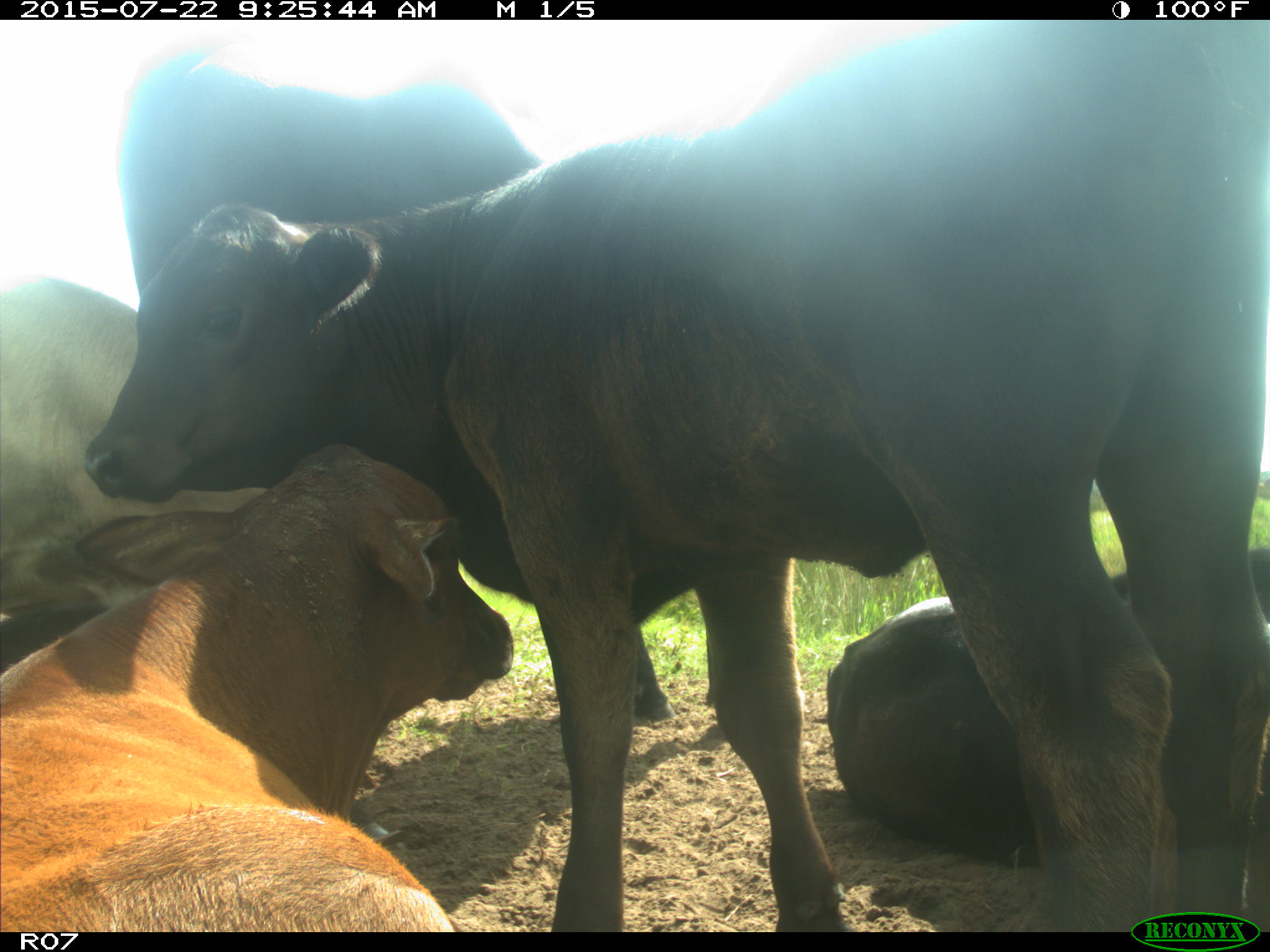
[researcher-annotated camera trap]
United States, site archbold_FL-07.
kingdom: Animalia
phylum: Chordata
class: Mammalia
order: Artiodactyla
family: Bovidae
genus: Bos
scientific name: Bos taurus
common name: domestic cow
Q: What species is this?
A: Bos taurus (domestic cow).